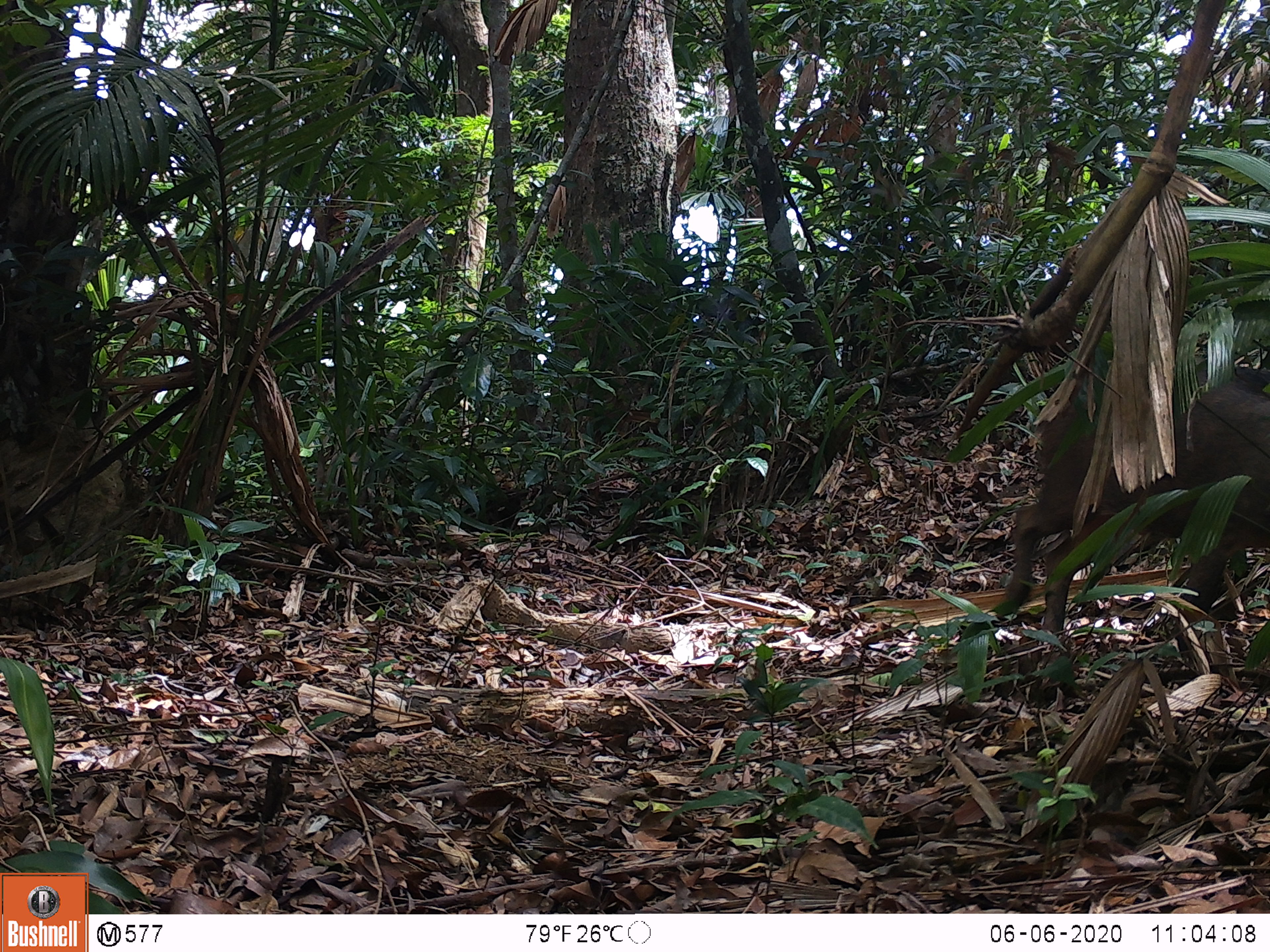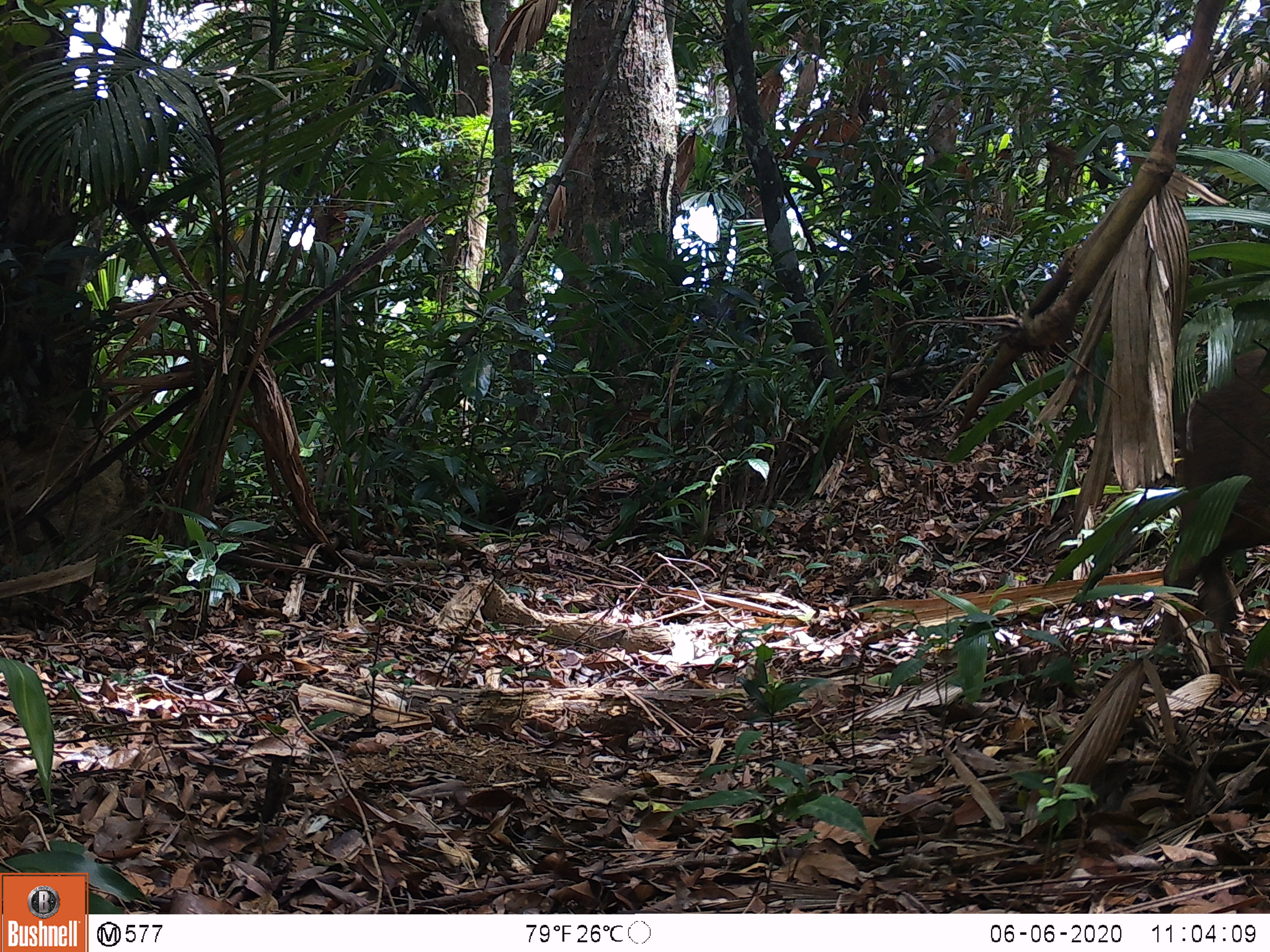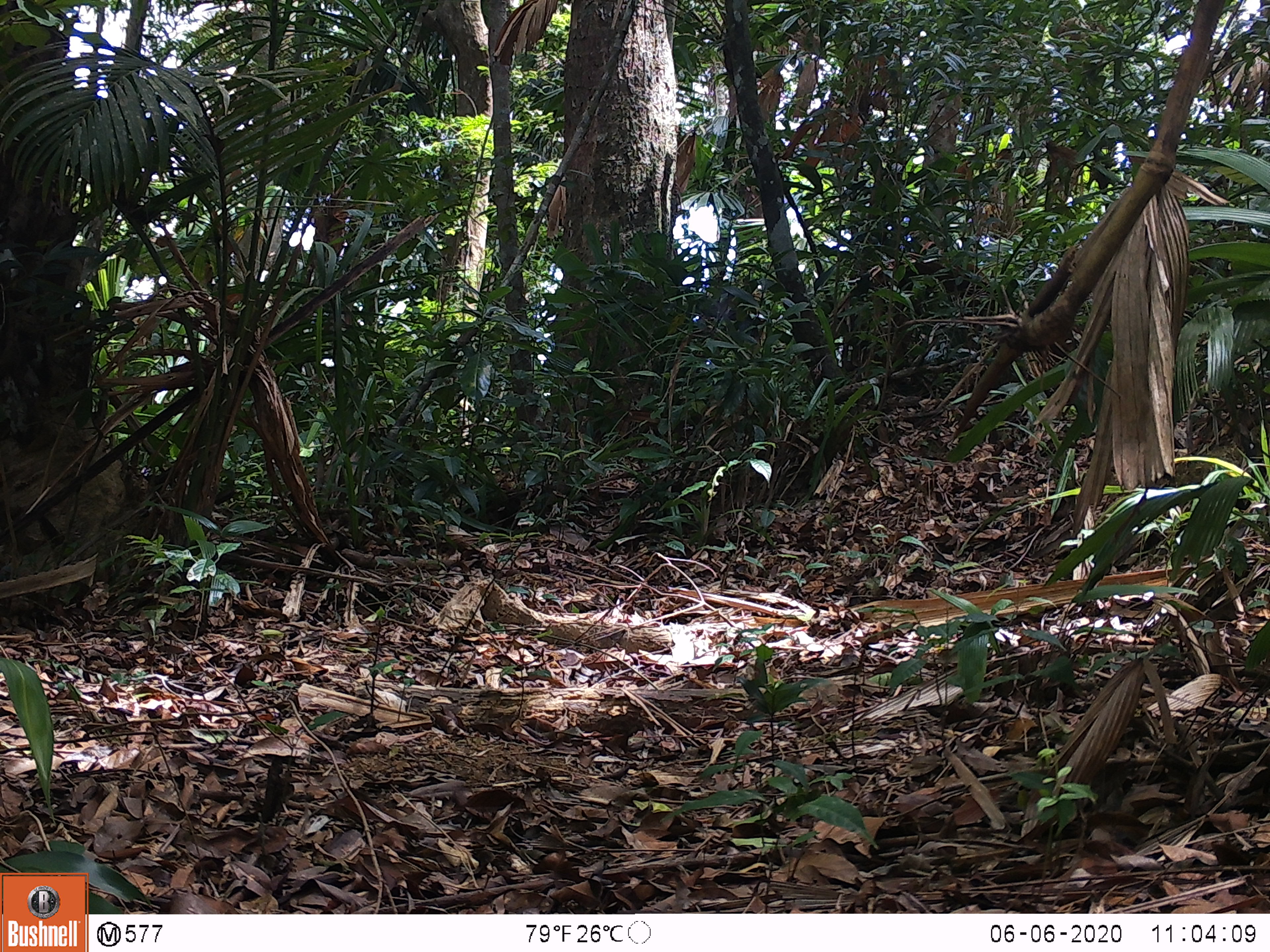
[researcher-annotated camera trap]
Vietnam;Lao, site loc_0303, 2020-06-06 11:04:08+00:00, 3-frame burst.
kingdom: Animalia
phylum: Chordata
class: Mammalia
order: Artiodactyla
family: Suidae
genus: Sus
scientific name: Sus scrofa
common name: eurasian wild pig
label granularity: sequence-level